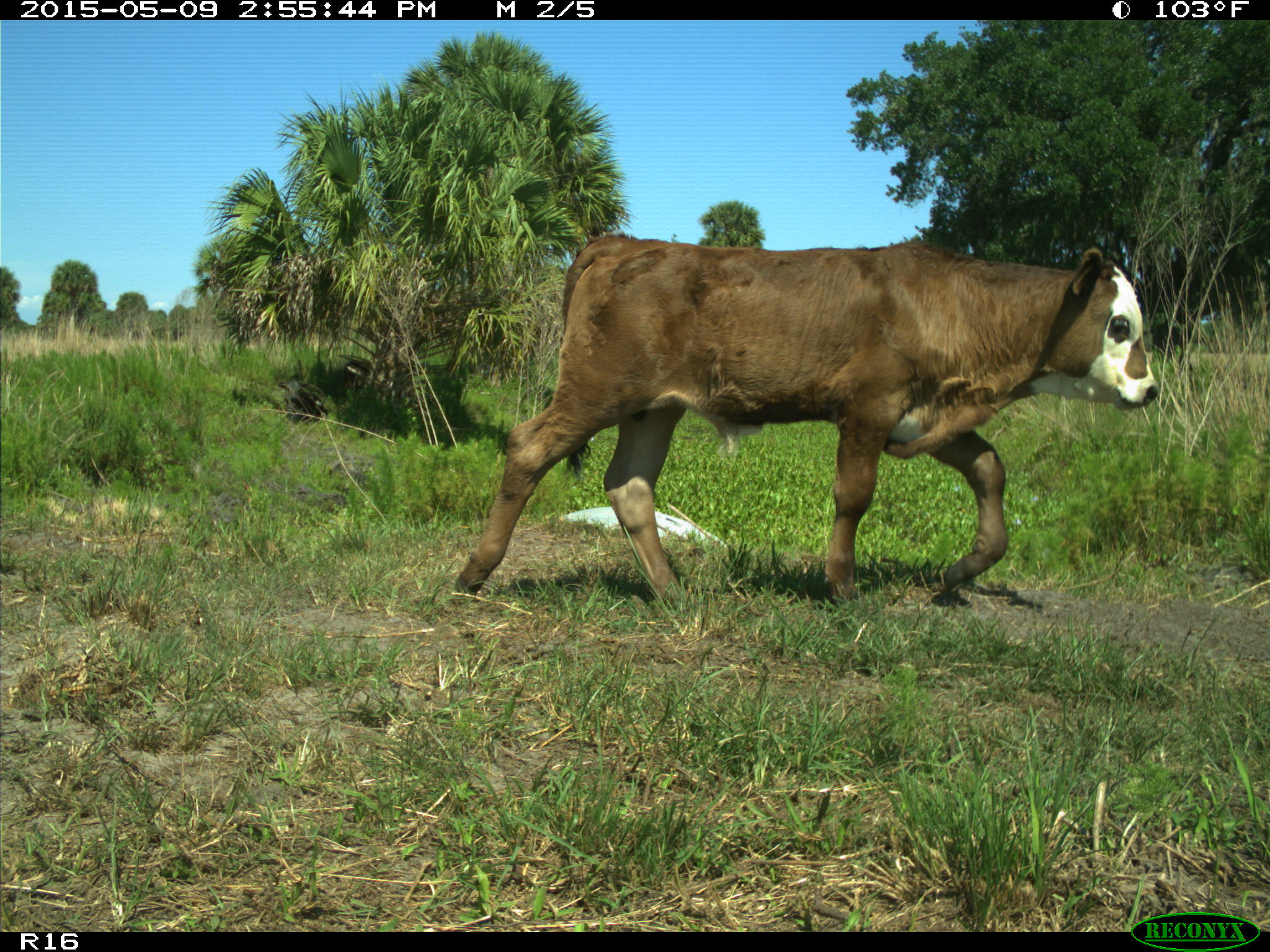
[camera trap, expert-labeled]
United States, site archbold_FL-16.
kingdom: Animalia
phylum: Chordata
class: Mammalia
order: Artiodactyla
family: Bovidae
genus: Bos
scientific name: Bos taurus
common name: domestic cow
Bos taurus (domestic cow).